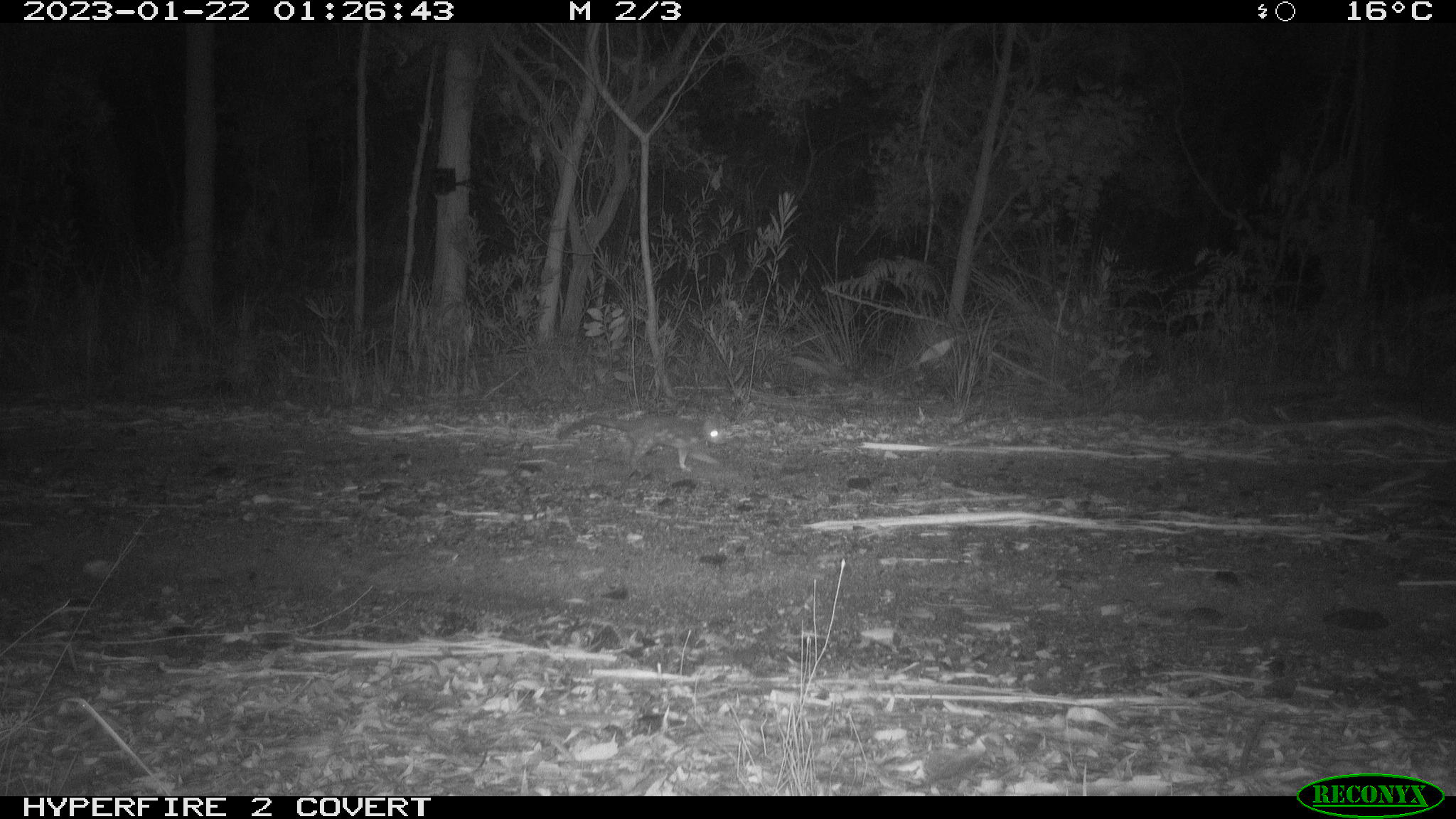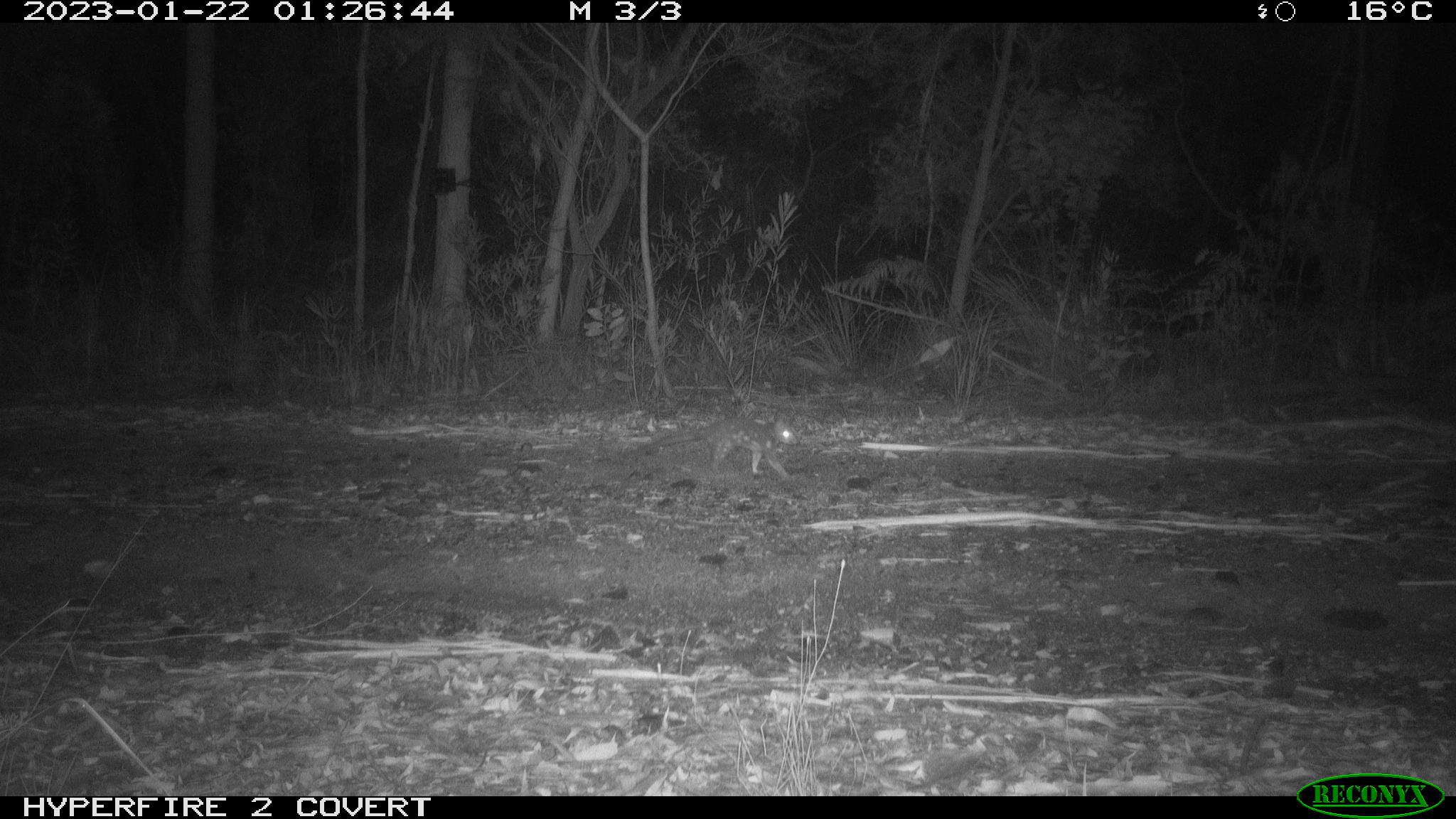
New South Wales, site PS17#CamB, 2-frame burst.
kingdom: Animalia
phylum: Chordata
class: Mammalia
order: Dasyuromorphia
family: Dasyuridae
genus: Dasyurus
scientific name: Dasyurus maculatus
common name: spotted-tailed quoll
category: quoll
Quoll (spotted-tailed quoll) (Dasyurus maculatus).